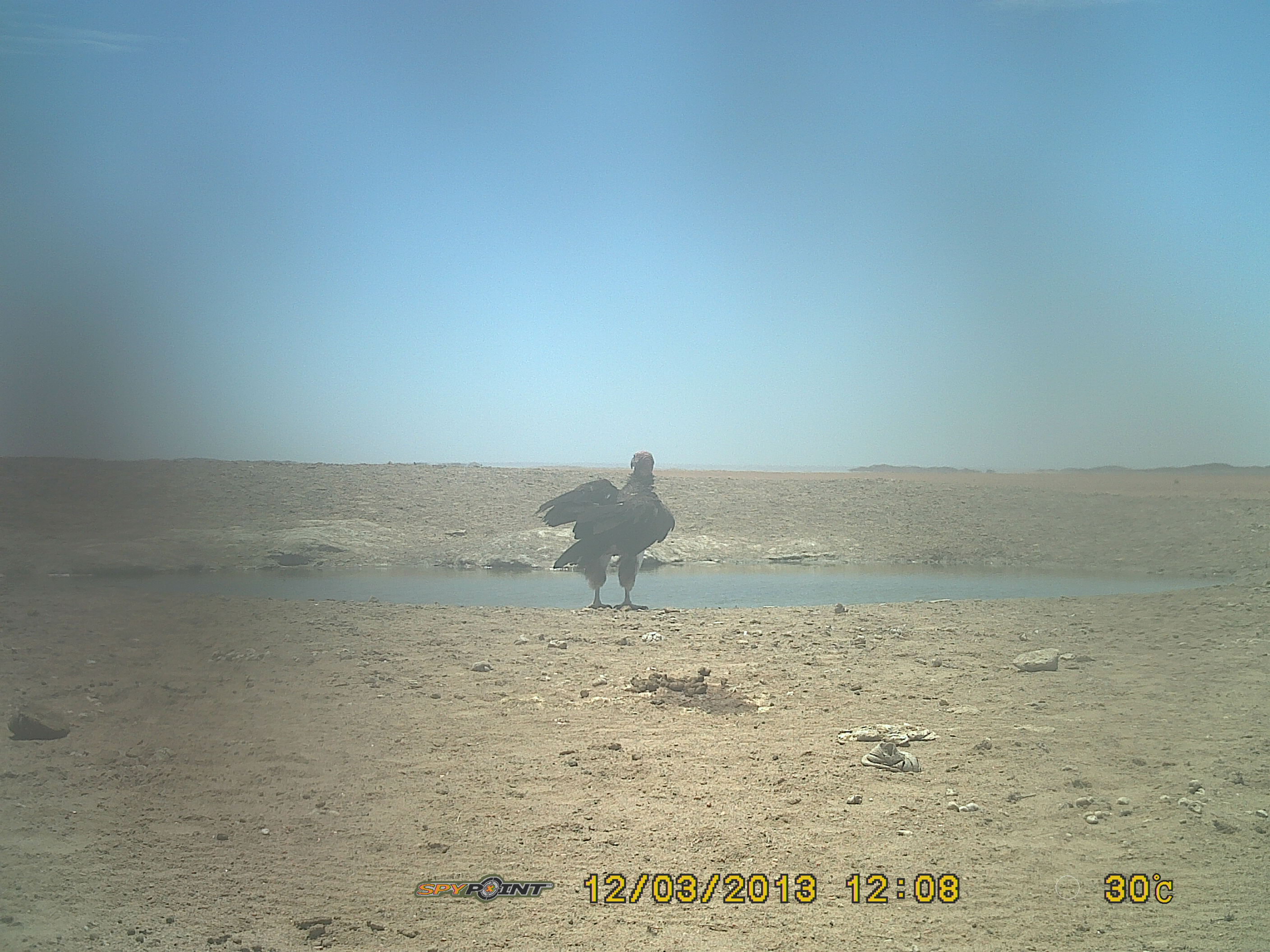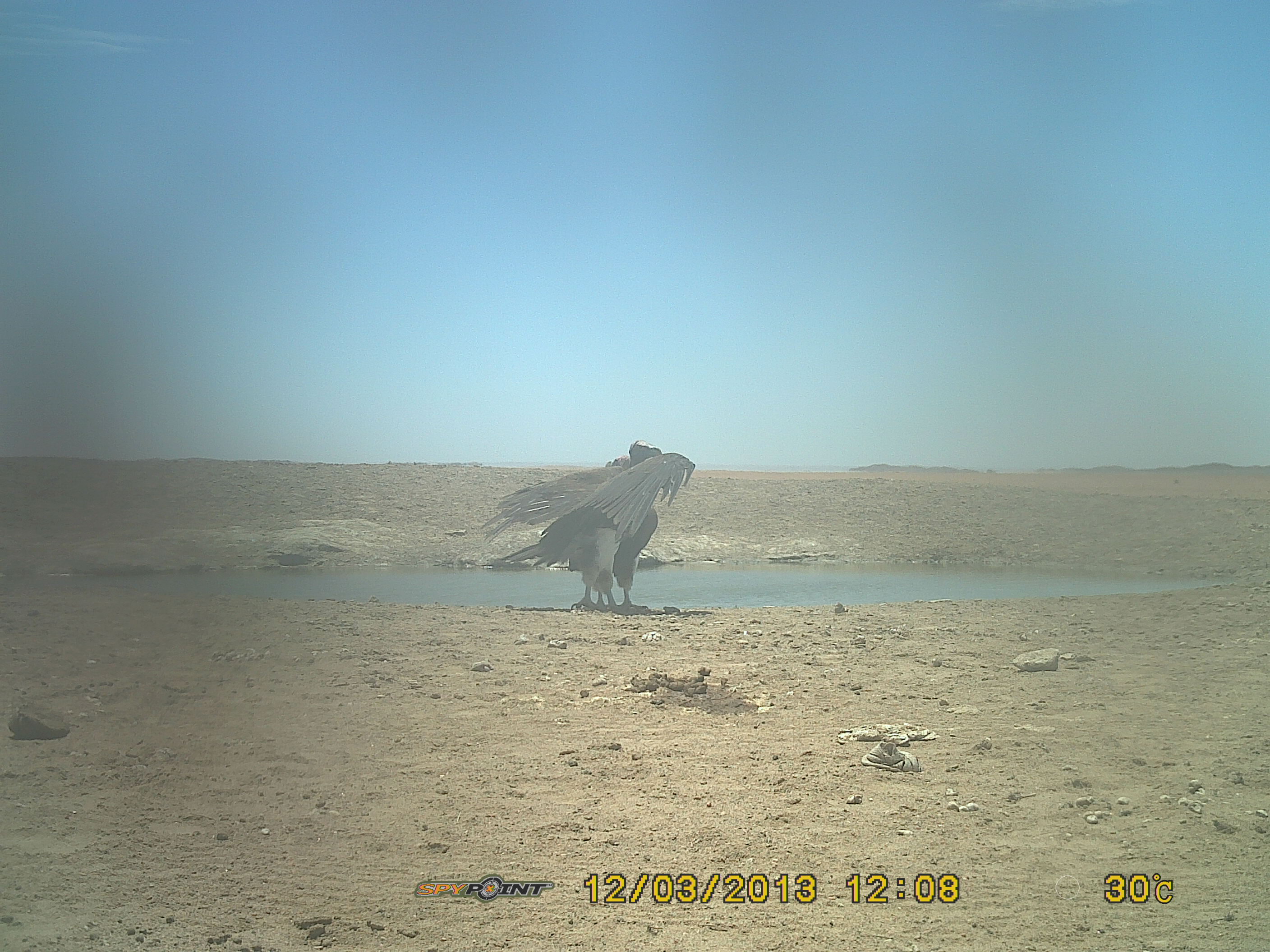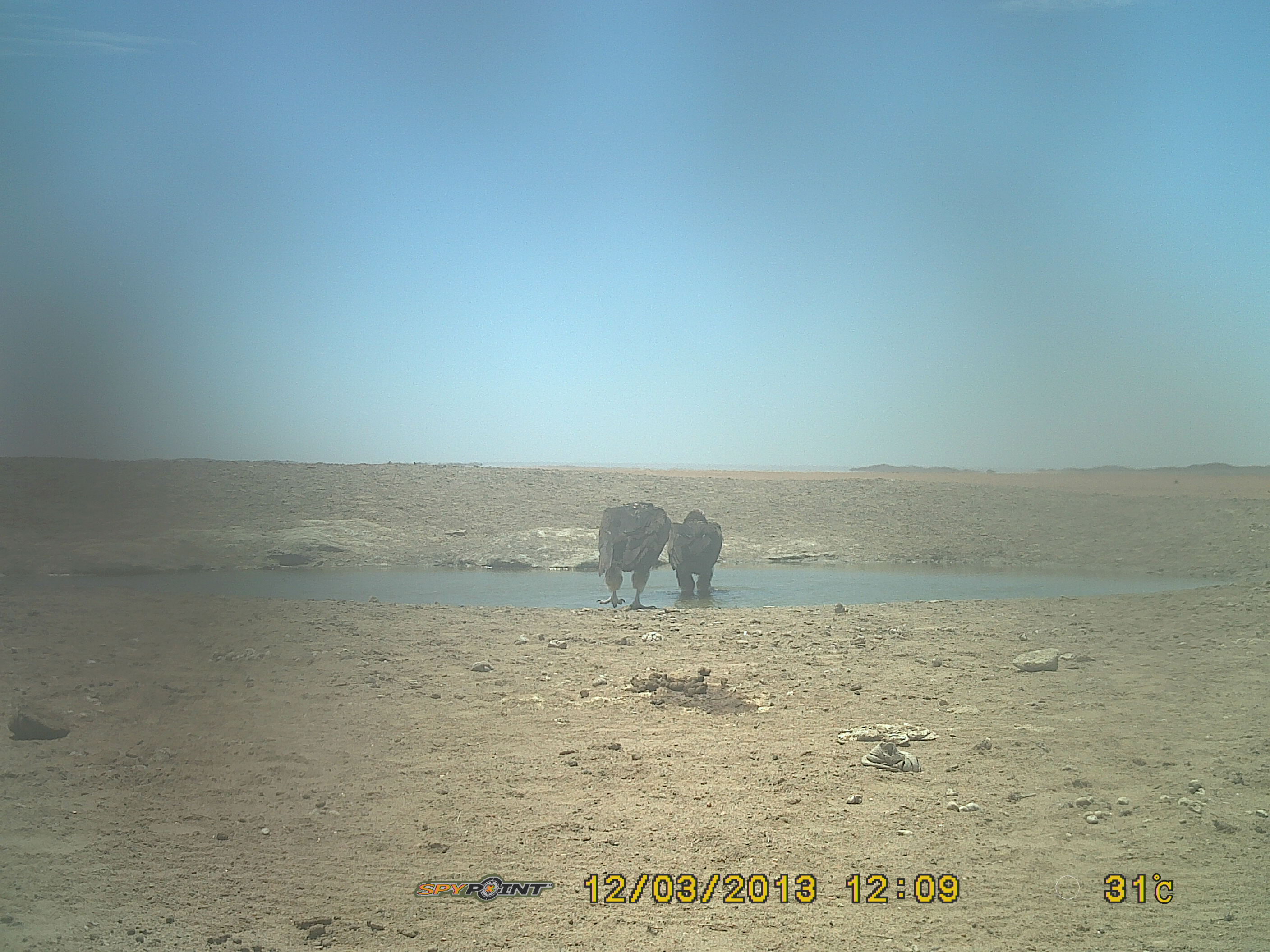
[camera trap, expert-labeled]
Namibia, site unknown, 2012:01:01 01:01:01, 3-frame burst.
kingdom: Animalia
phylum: Chordata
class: Aves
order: Accipitriformes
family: Accipitridae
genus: Torgos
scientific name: Torgos tracheliotos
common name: lappet-faced vulture